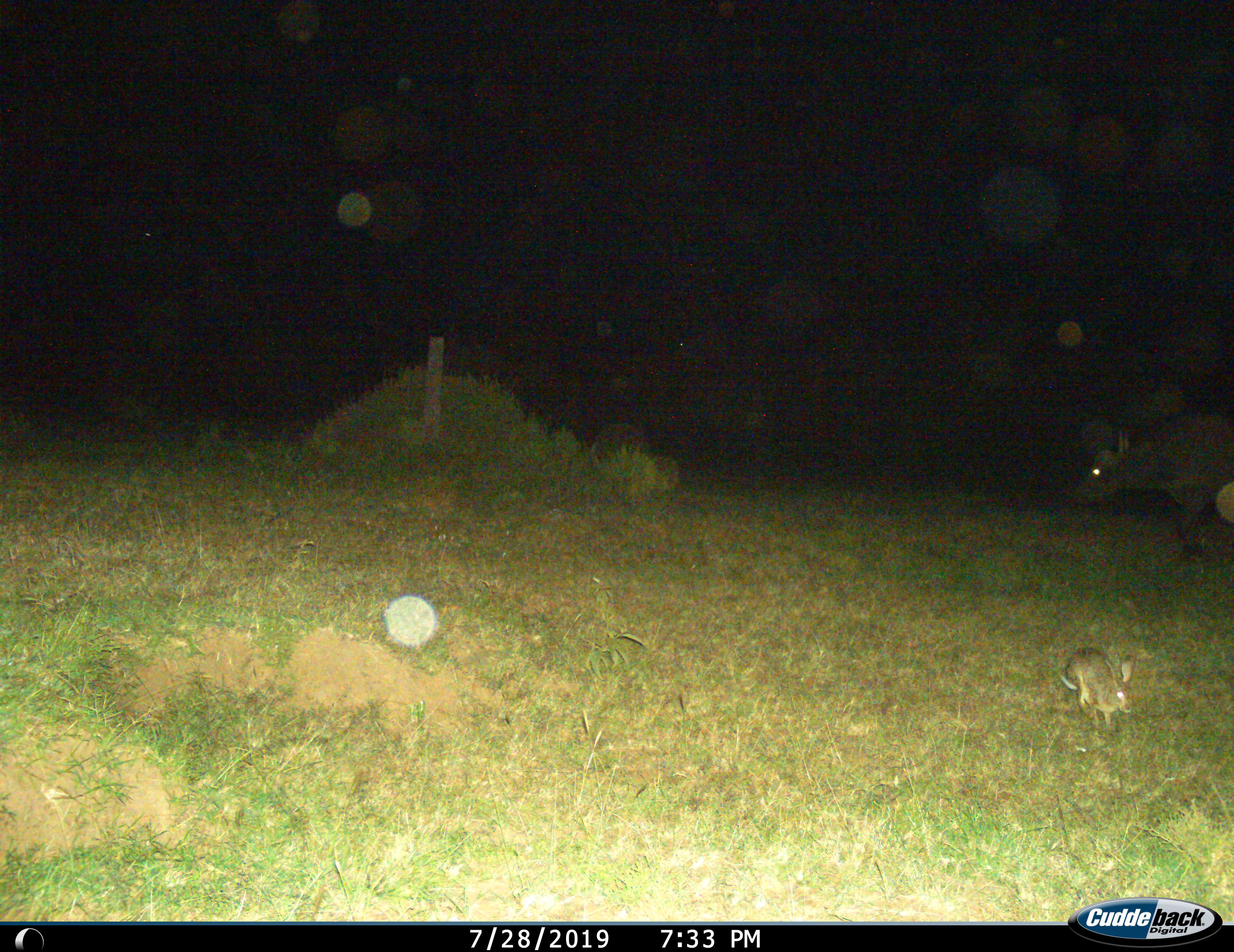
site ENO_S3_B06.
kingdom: Animalia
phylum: Chordata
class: Mammalia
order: Artiodactyla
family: Bovidae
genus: Syncerus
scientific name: Syncerus caffer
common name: african buffalo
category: buffalo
Buffalo (african buffalo) (Syncerus caffer), count 1. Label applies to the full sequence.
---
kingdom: Animalia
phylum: Chordata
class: Mammalia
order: Lagomorpha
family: Leporidae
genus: Lepus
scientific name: Lepus saxatilis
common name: scrub hare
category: haresavannah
Haresavannah (scrub hare) (Lepus saxatilis), count 1. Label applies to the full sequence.